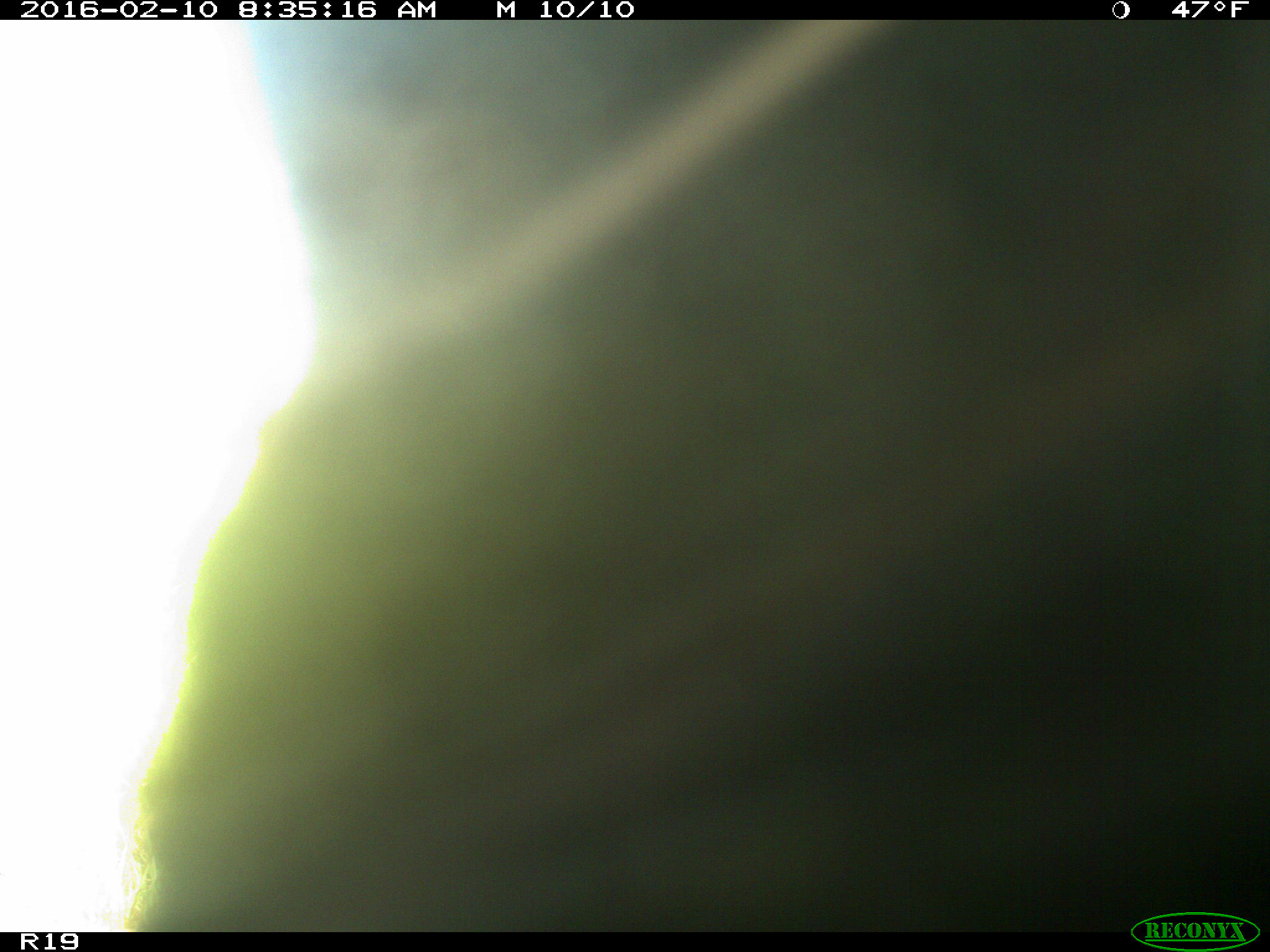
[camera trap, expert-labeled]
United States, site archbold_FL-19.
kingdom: Animalia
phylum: Chordata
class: Mammalia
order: Artiodactyla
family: Bovidae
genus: Bos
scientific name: Bos taurus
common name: domestic cow